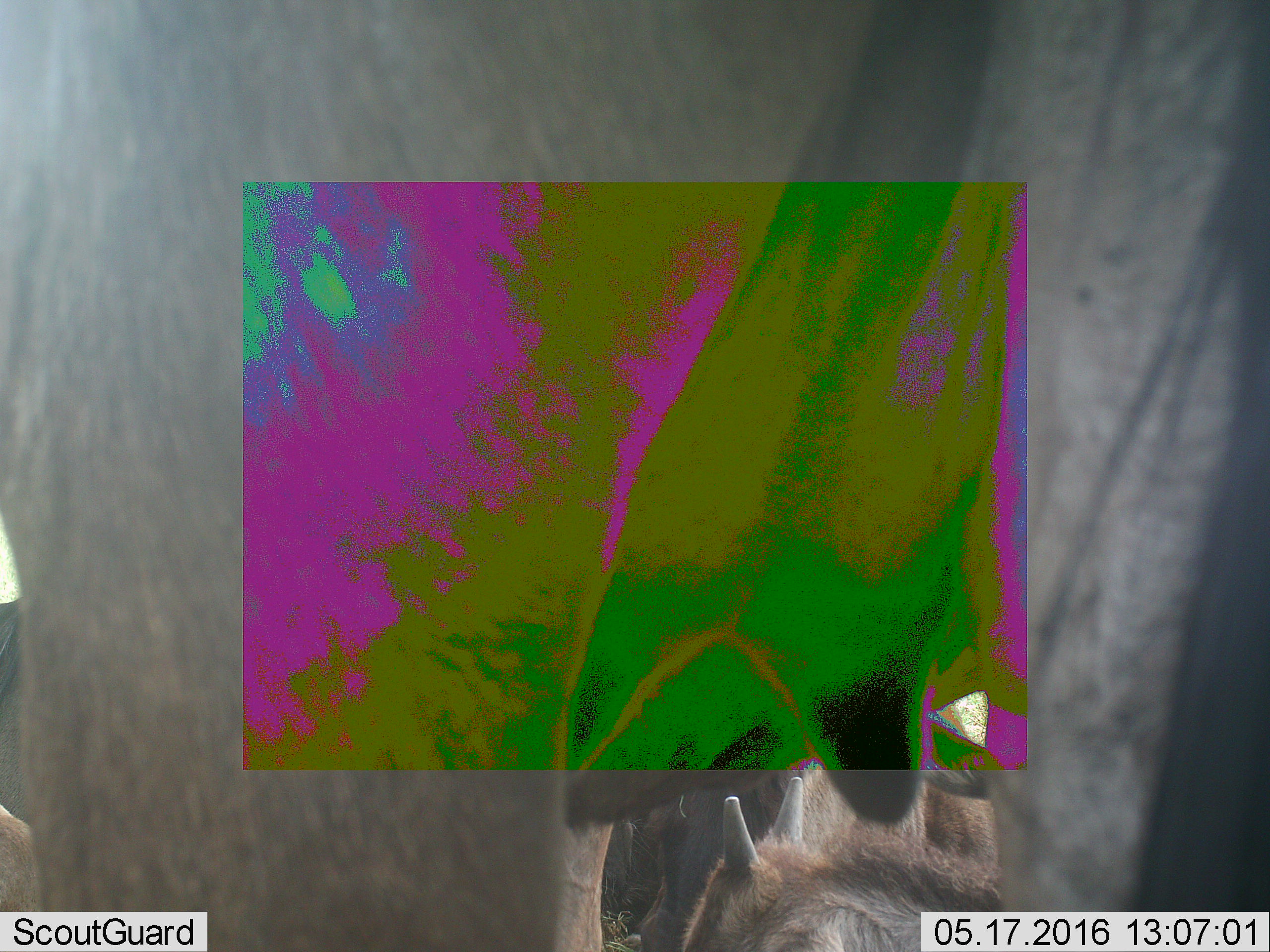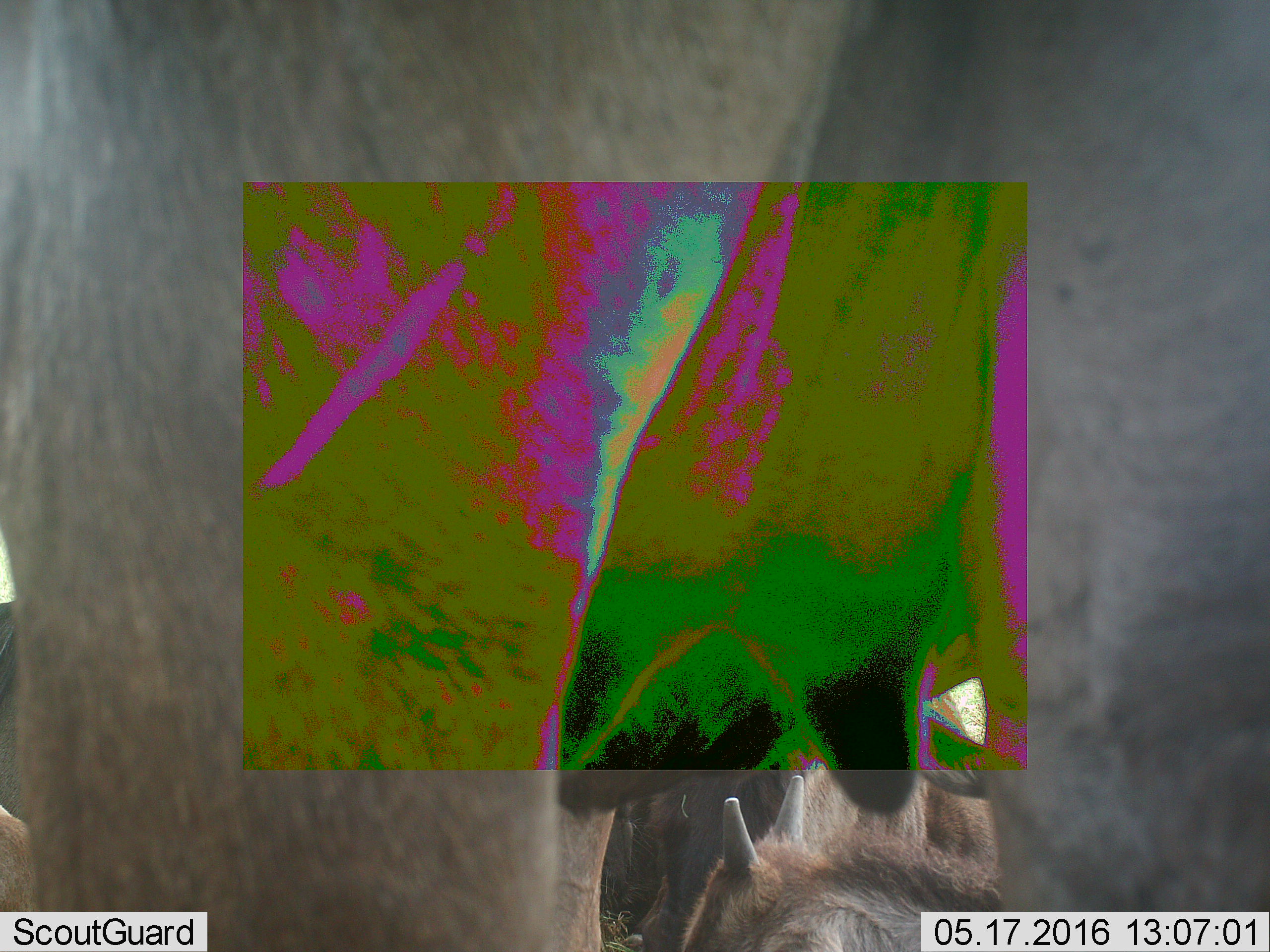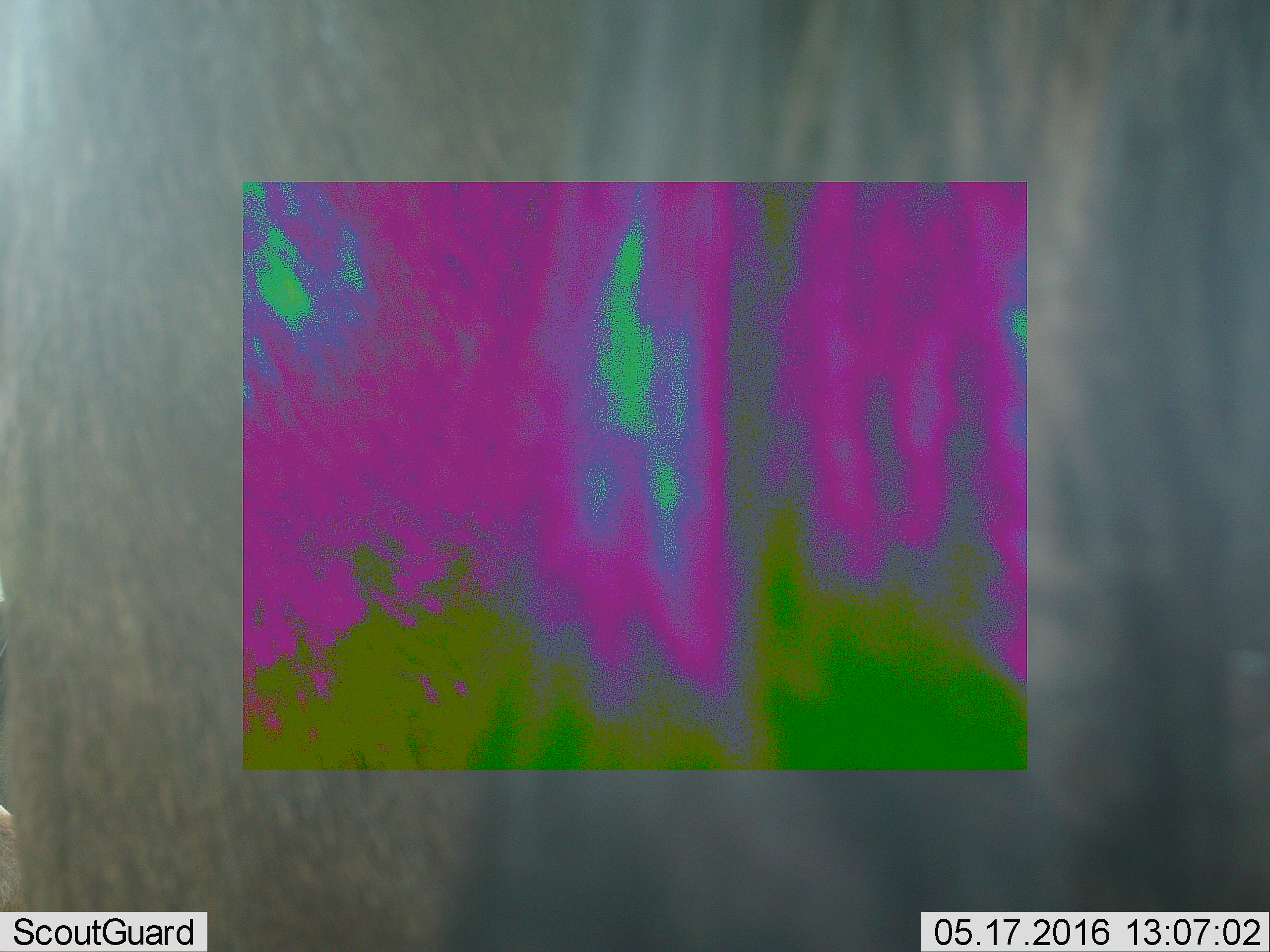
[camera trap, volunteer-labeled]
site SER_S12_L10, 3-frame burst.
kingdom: Animalia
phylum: Chordata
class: Mammalia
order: Artiodactyla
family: Bovidae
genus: Connochaetes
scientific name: Connochaetes taurinus taurinus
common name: blue wildebeest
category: wildebeestblue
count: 2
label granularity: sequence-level